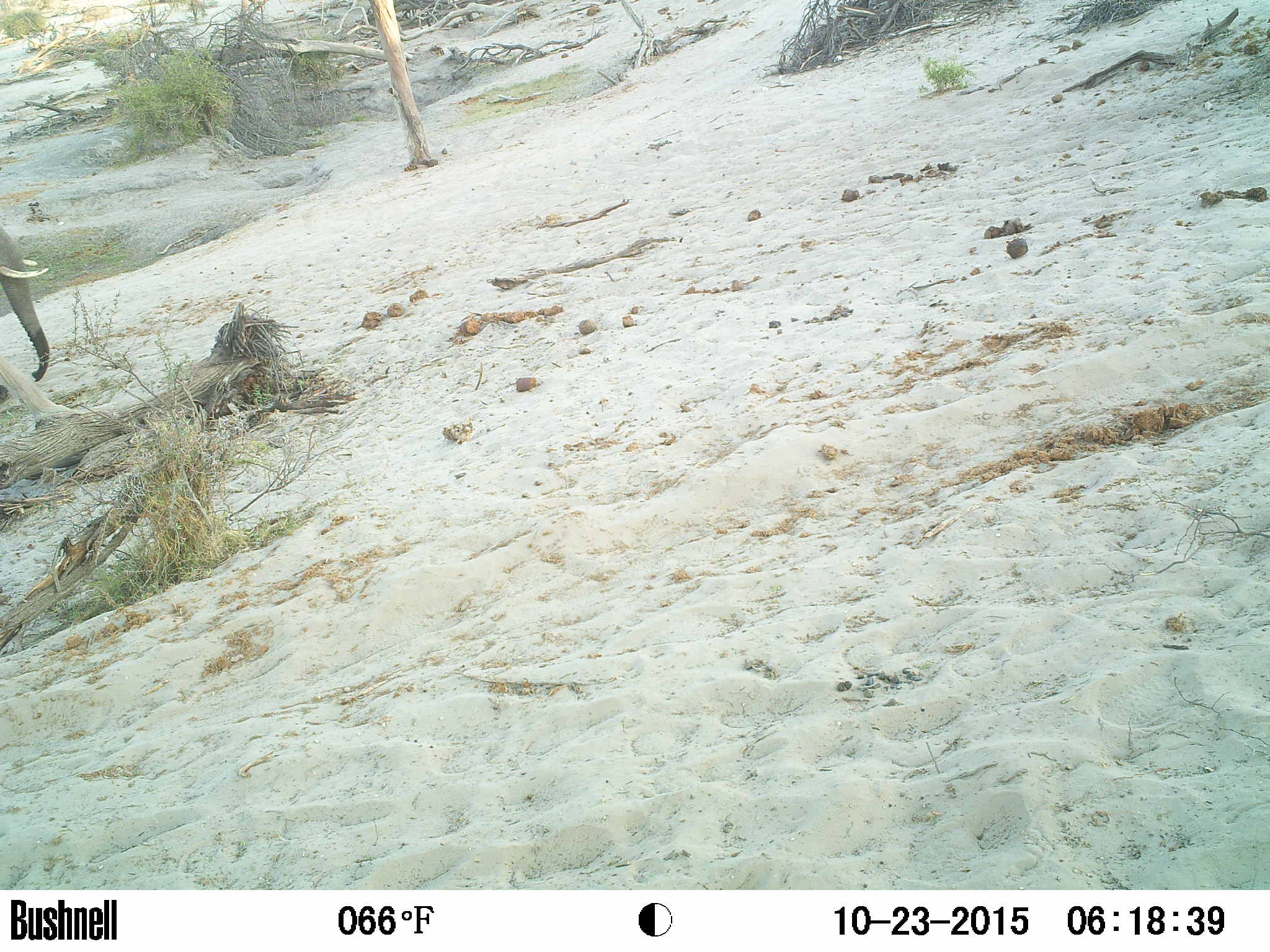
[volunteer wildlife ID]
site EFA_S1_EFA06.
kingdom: Animalia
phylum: Chordata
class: Mammalia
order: Proboscidea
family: Elephantidae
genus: Loxodonta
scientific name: Loxodonta africana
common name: african bush elephant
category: elephant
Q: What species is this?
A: Elephant (african bush elephant) (Loxodonta africana).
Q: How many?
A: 1.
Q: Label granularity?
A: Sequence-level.